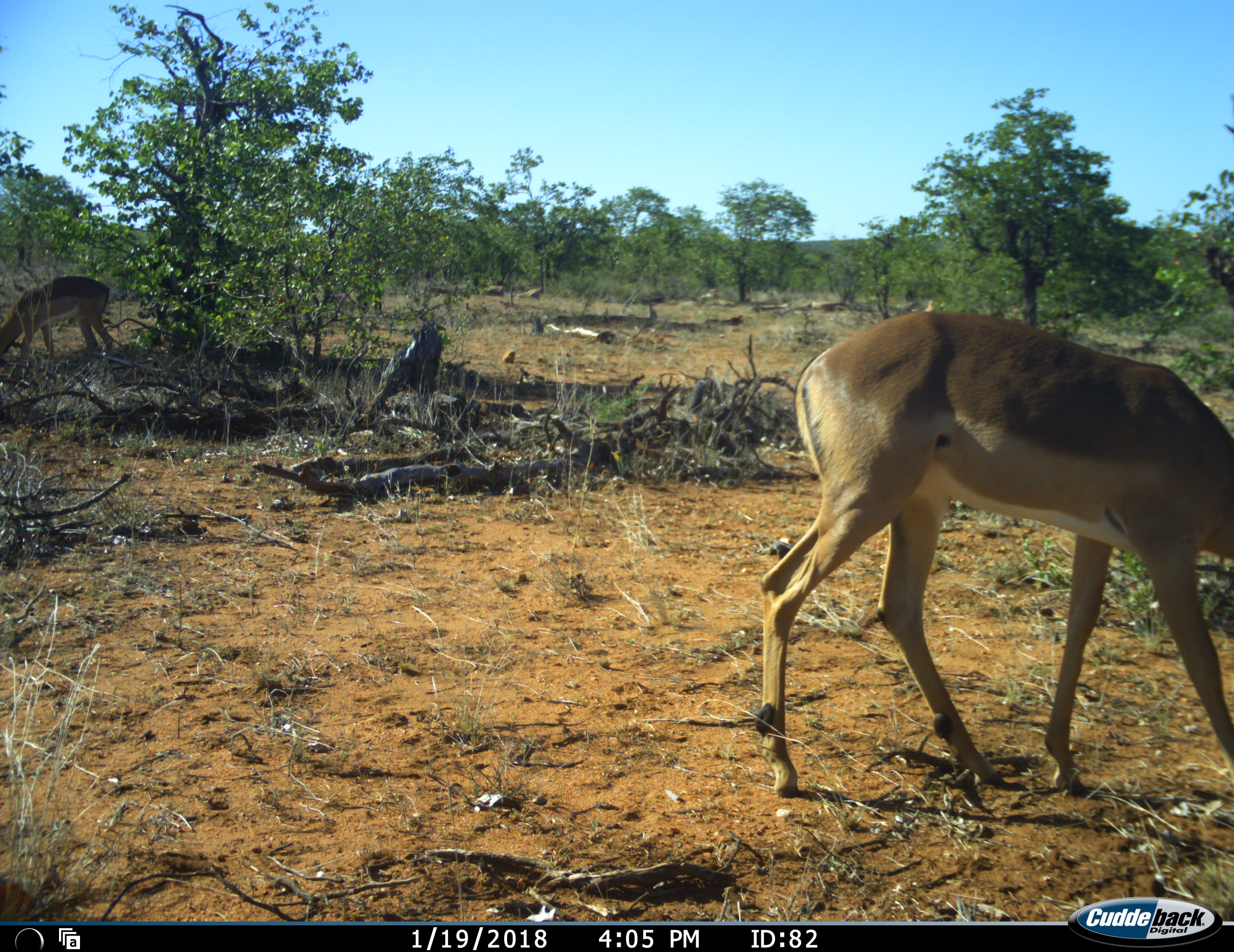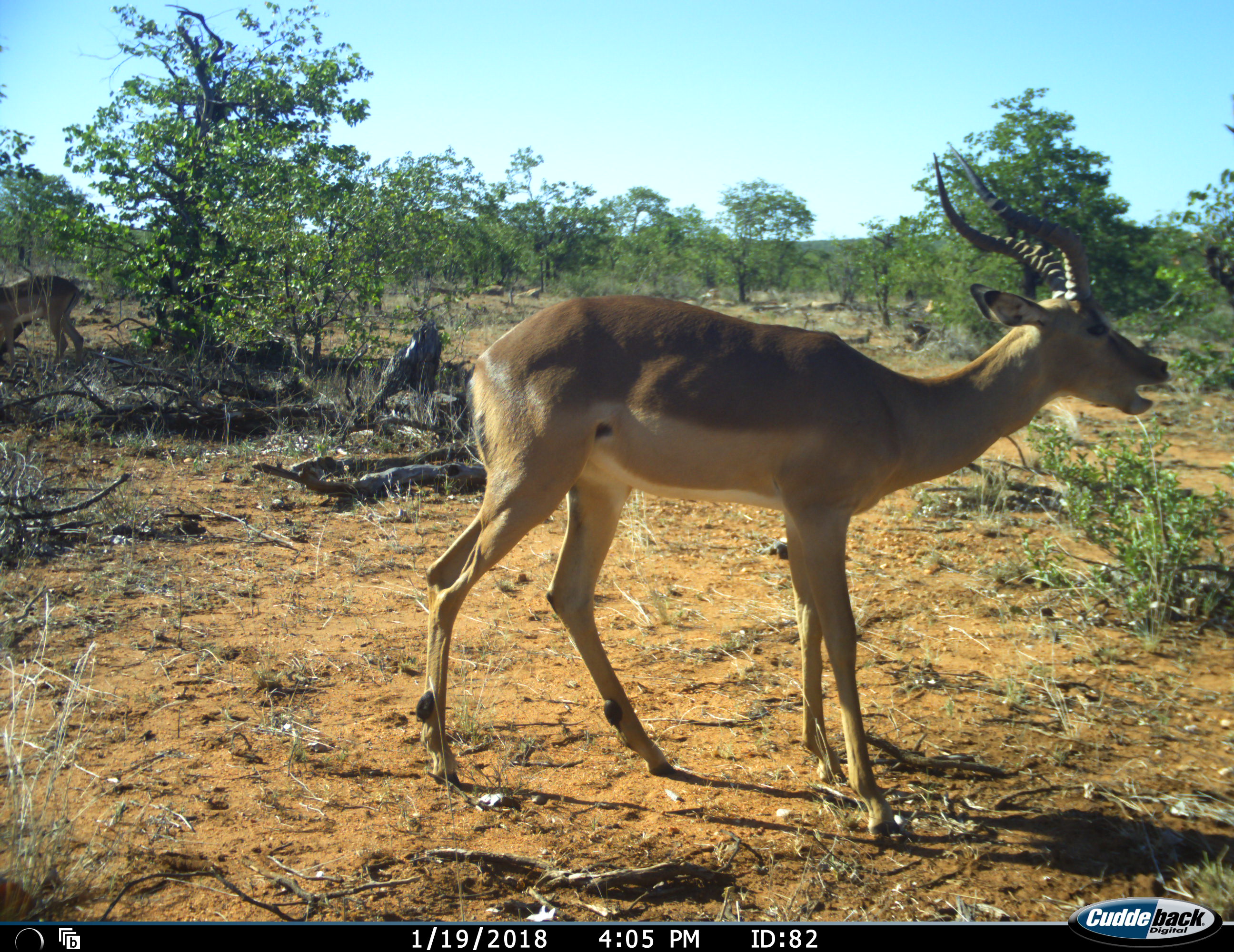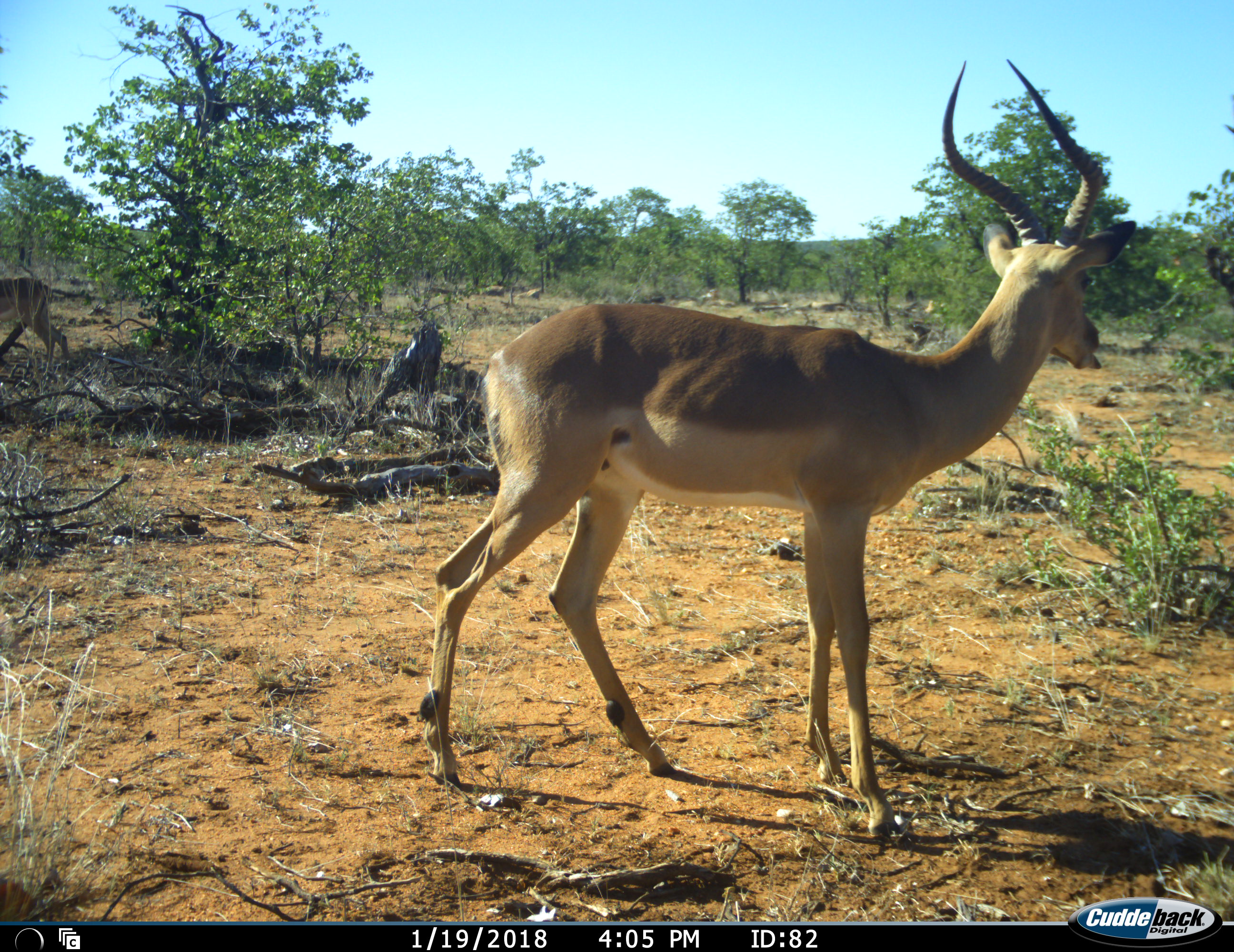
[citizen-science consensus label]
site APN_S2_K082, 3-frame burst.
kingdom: Animalia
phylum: Chordata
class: Mammalia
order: Artiodactyla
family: Bovidae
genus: Aepyceros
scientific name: Aepyceros melampus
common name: impala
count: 2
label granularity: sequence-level